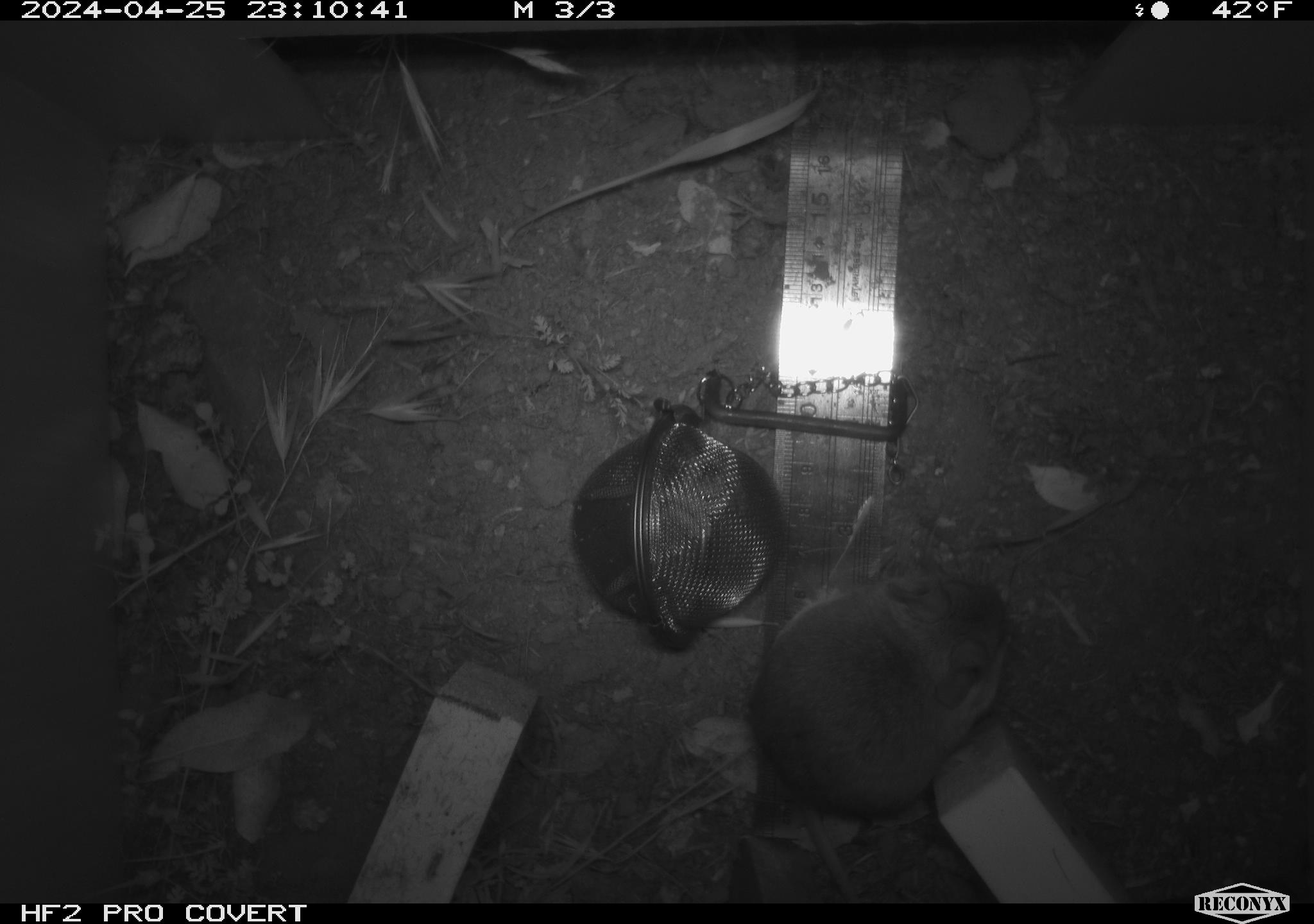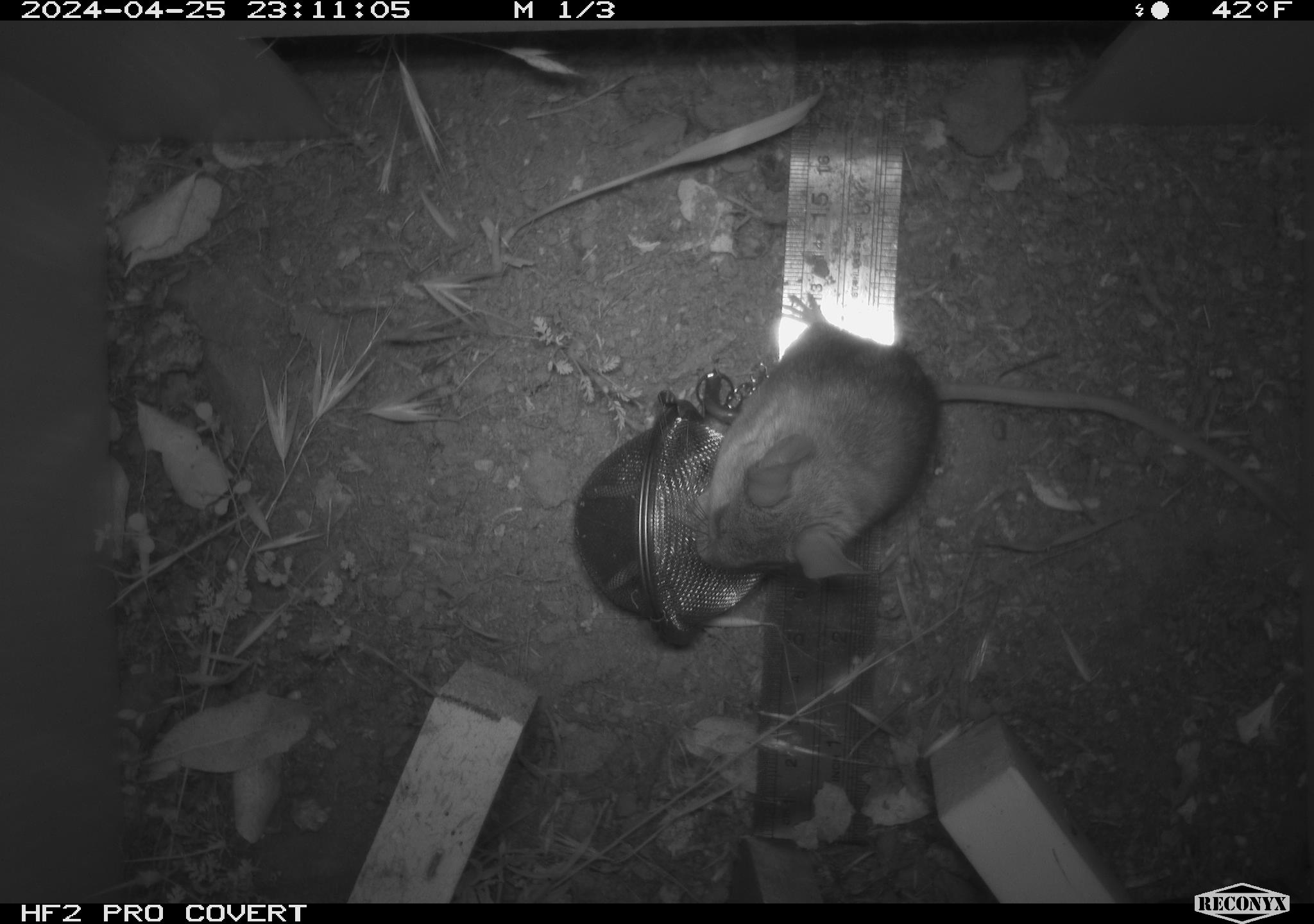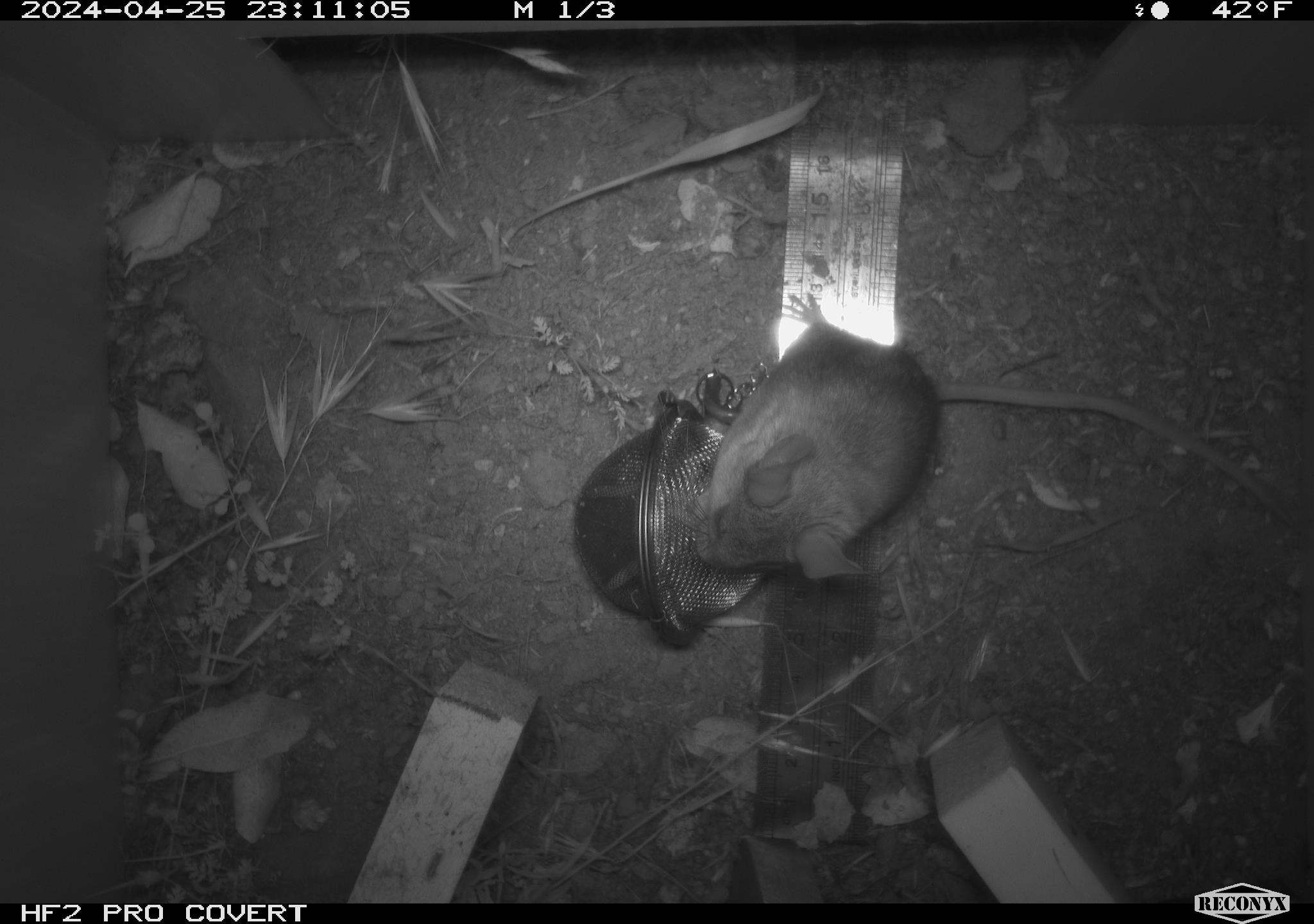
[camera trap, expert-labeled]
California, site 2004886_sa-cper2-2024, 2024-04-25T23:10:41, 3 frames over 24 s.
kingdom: Animalia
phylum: Chordata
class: Mammalia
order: Rodentia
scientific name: Rodentia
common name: rodent